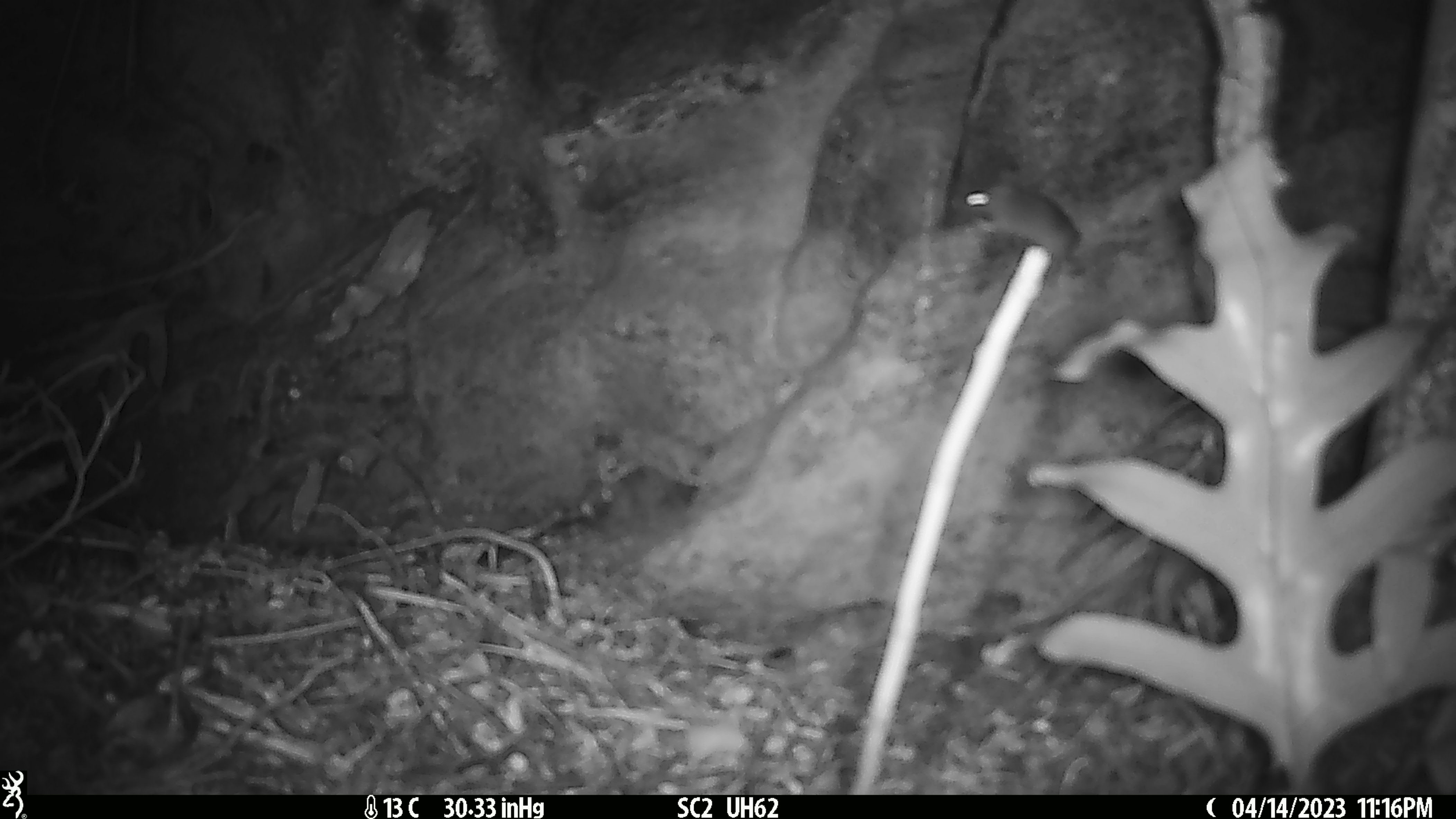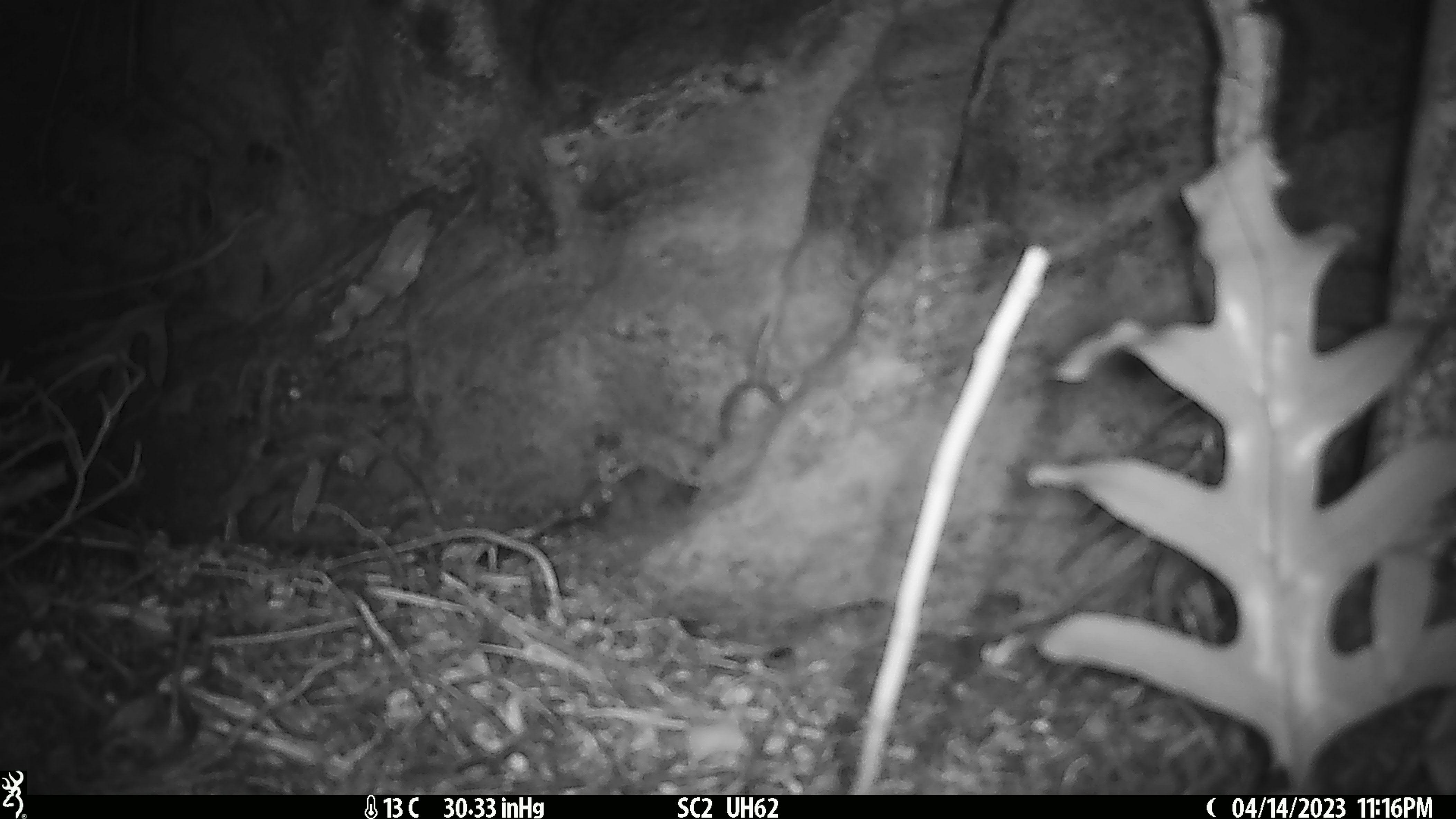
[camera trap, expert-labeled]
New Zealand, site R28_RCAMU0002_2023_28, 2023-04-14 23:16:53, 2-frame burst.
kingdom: Animalia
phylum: Chordata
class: Mammalia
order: Rodentia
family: Muridae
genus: Mus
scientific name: Mus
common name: mouse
Mouse (Mus).